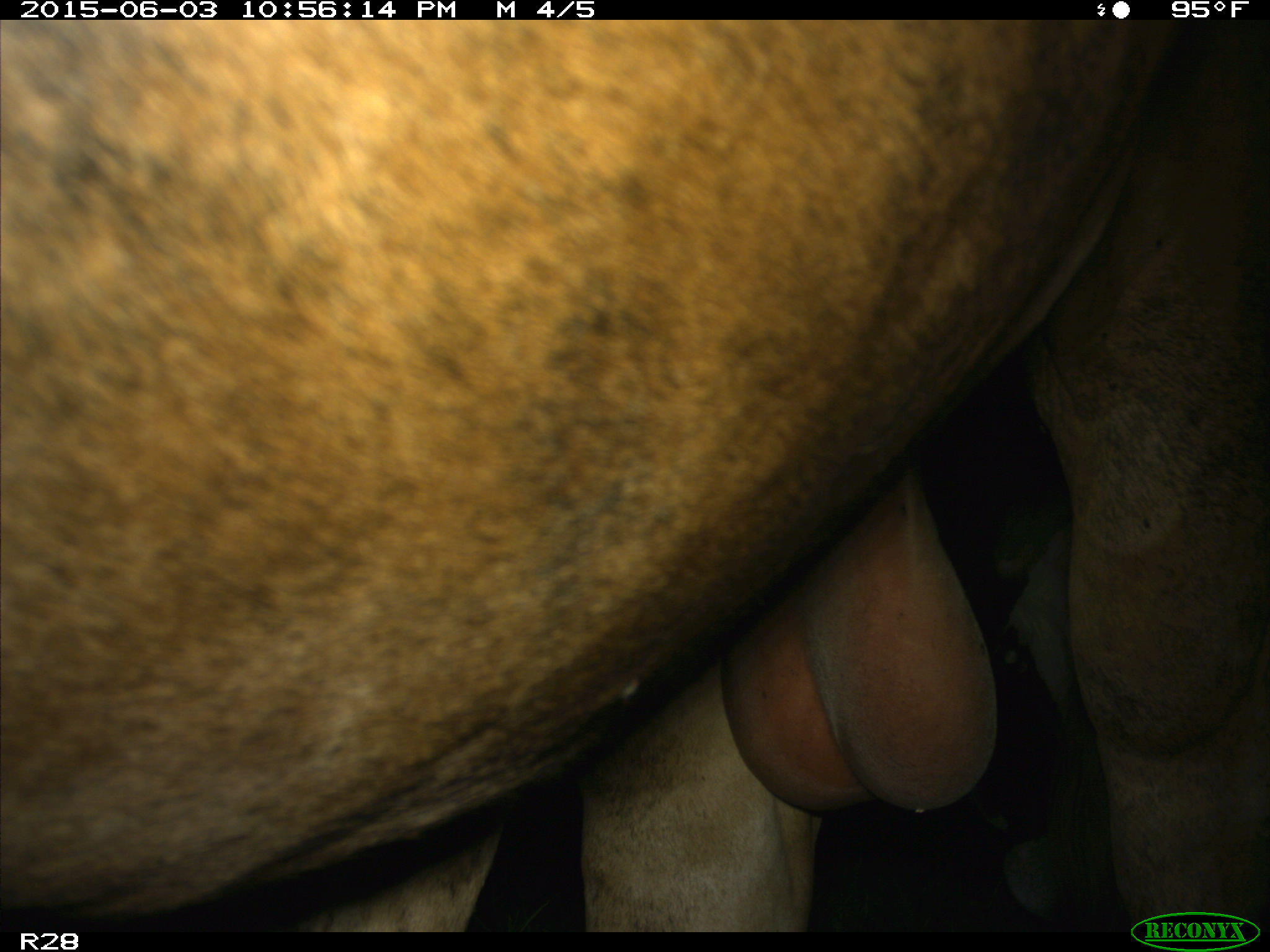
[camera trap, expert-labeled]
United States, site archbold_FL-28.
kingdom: Animalia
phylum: Chordata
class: Mammalia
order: Artiodactyla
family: Bovidae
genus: Bos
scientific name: Bos taurus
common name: domestic cow